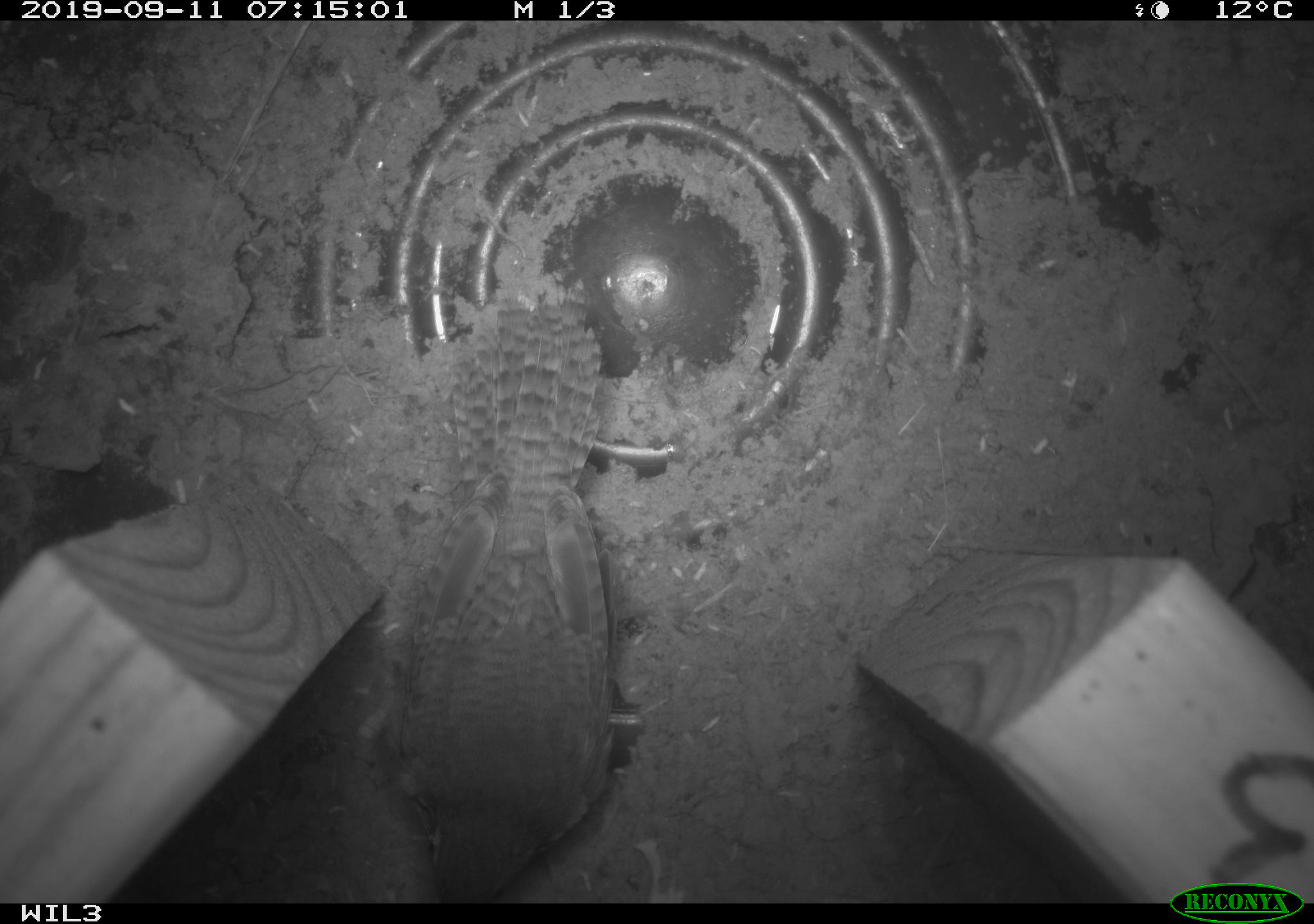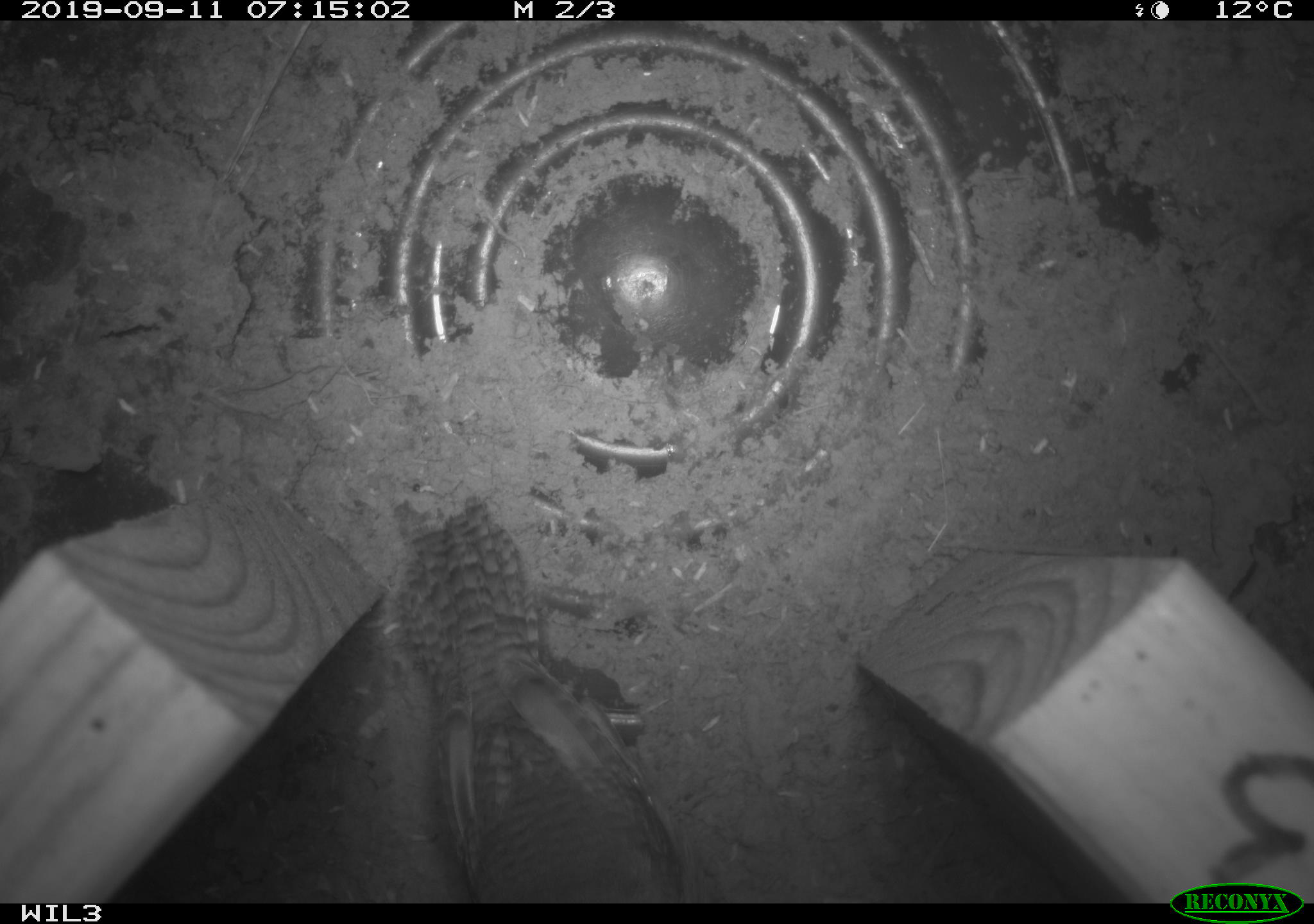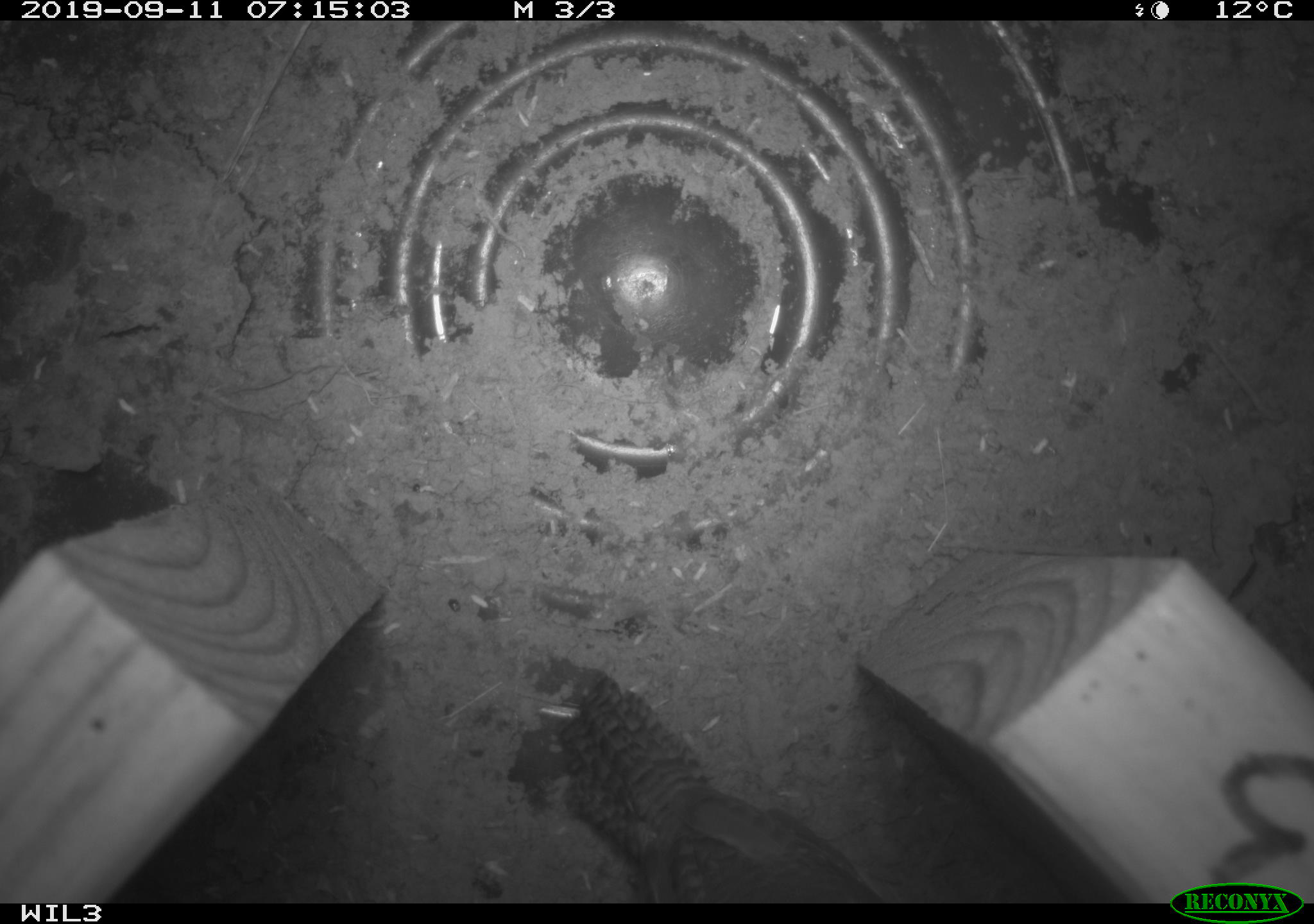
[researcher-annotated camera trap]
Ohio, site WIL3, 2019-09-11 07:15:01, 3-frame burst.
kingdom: Animalia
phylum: Chordata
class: Aves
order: Passeriformes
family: Troglodytidae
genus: Troglodytes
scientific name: Troglodytes aedon aedon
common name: northern house wren